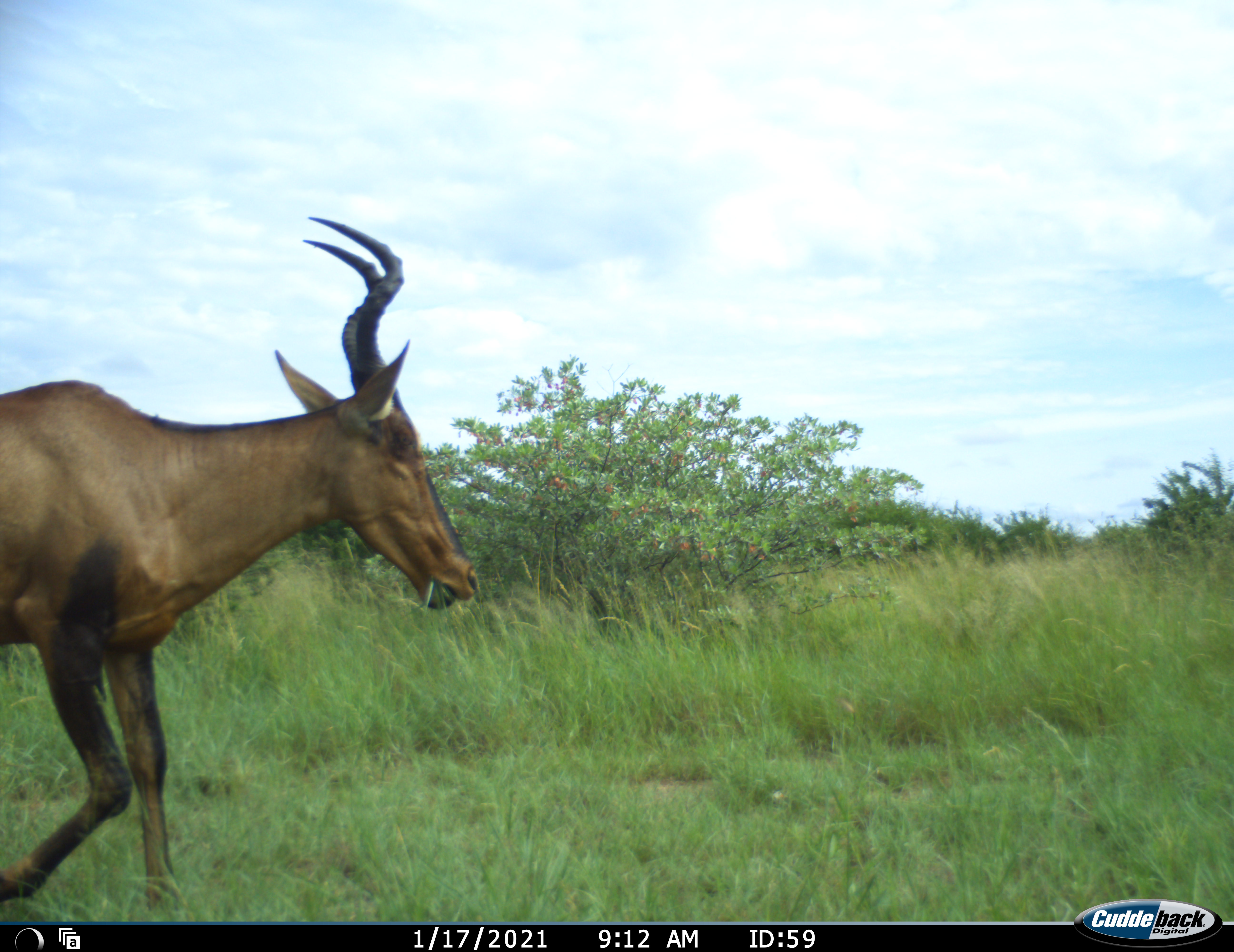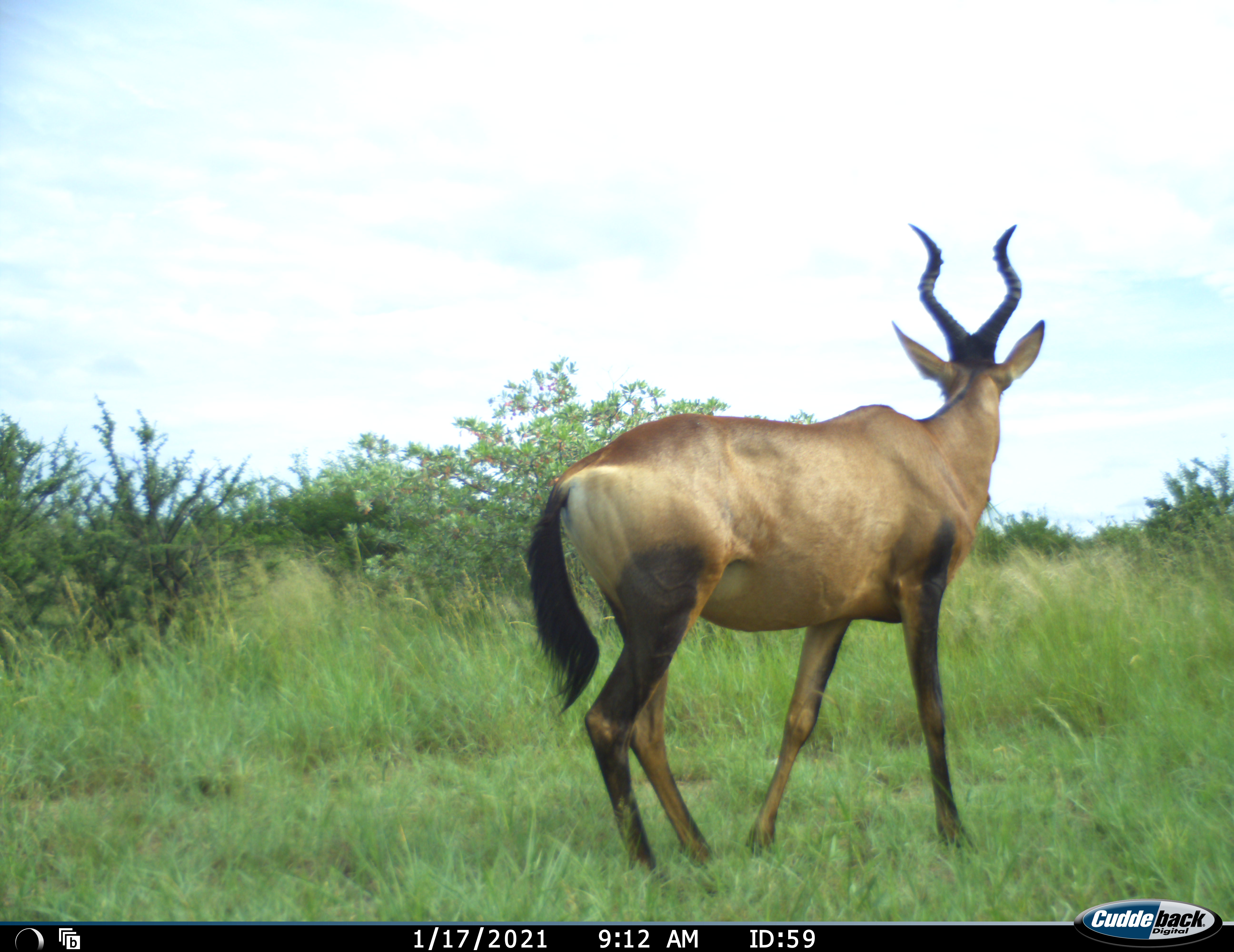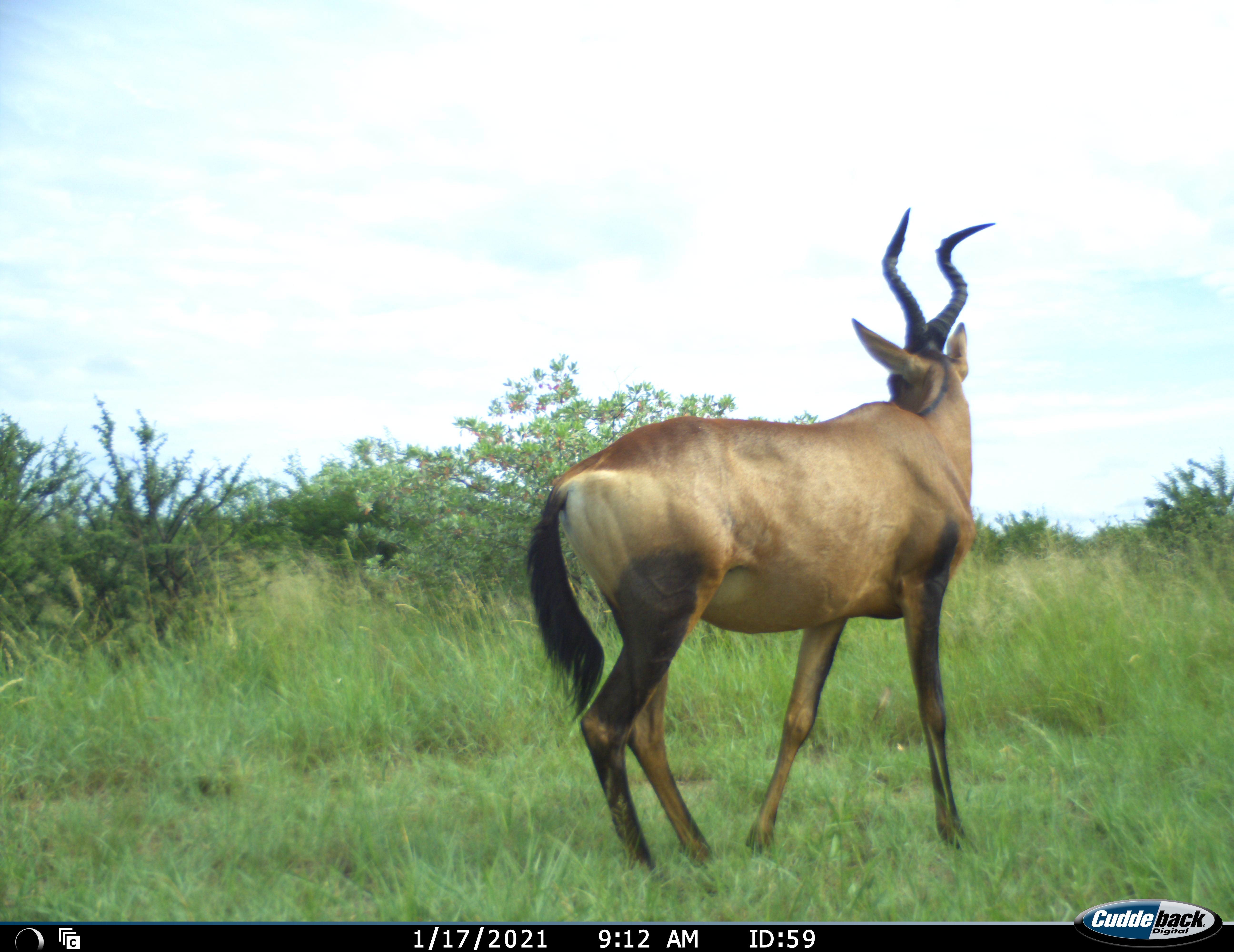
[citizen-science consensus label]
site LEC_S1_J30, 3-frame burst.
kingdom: Animalia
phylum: Chordata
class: Mammalia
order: Artiodactyla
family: Bovidae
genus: Alcelaphus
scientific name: Alcelaphus buselaphus caama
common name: red hartebeest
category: hartebeestred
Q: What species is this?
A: Hartebeestred (red hartebeest) (Alcelaphus buselaphus caama).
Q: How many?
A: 1.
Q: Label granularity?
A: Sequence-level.